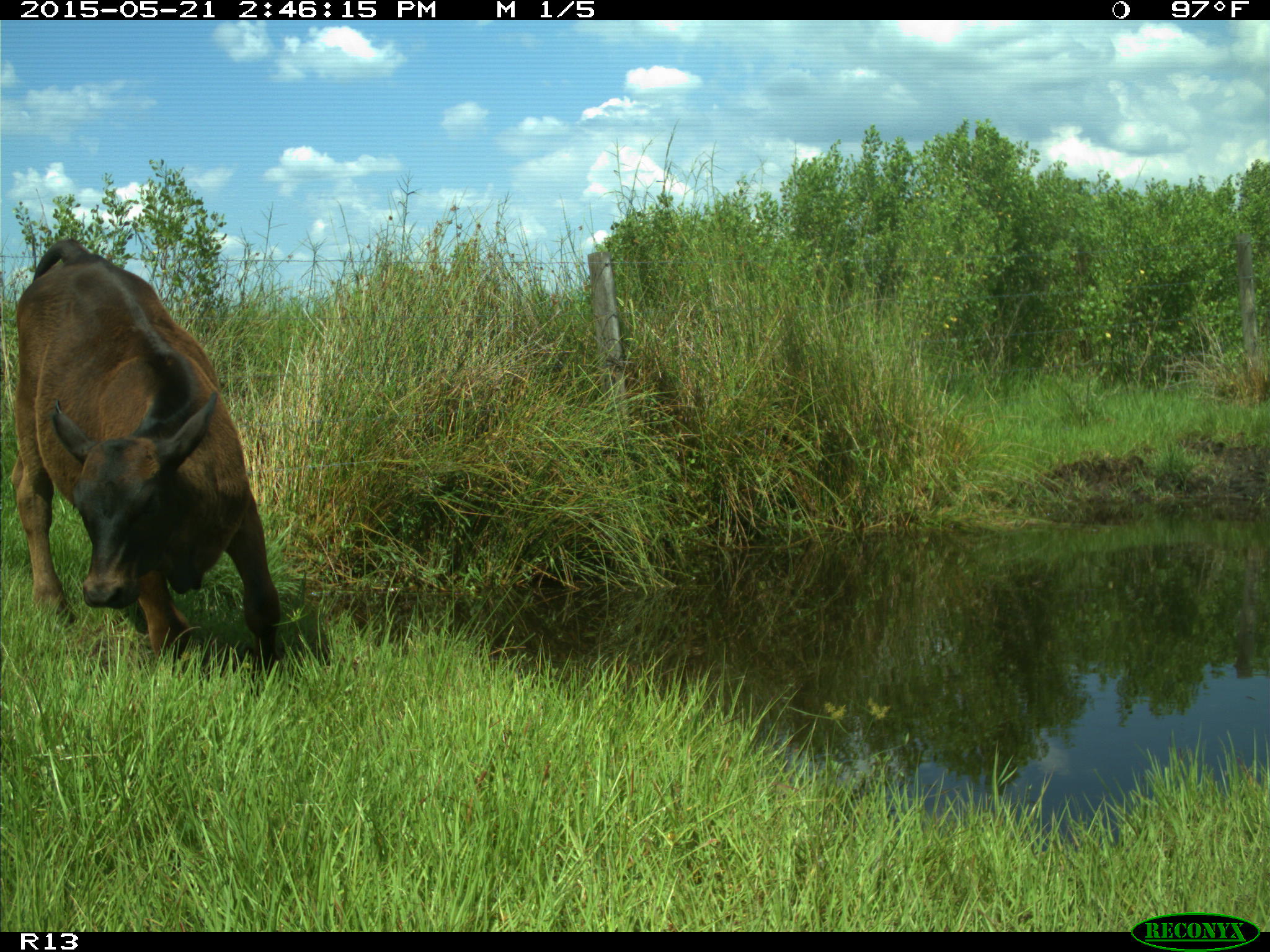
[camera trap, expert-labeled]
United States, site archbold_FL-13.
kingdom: Animalia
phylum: Chordata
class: Mammalia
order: Artiodactyla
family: Bovidae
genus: Bos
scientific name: Bos taurus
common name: domestic cow